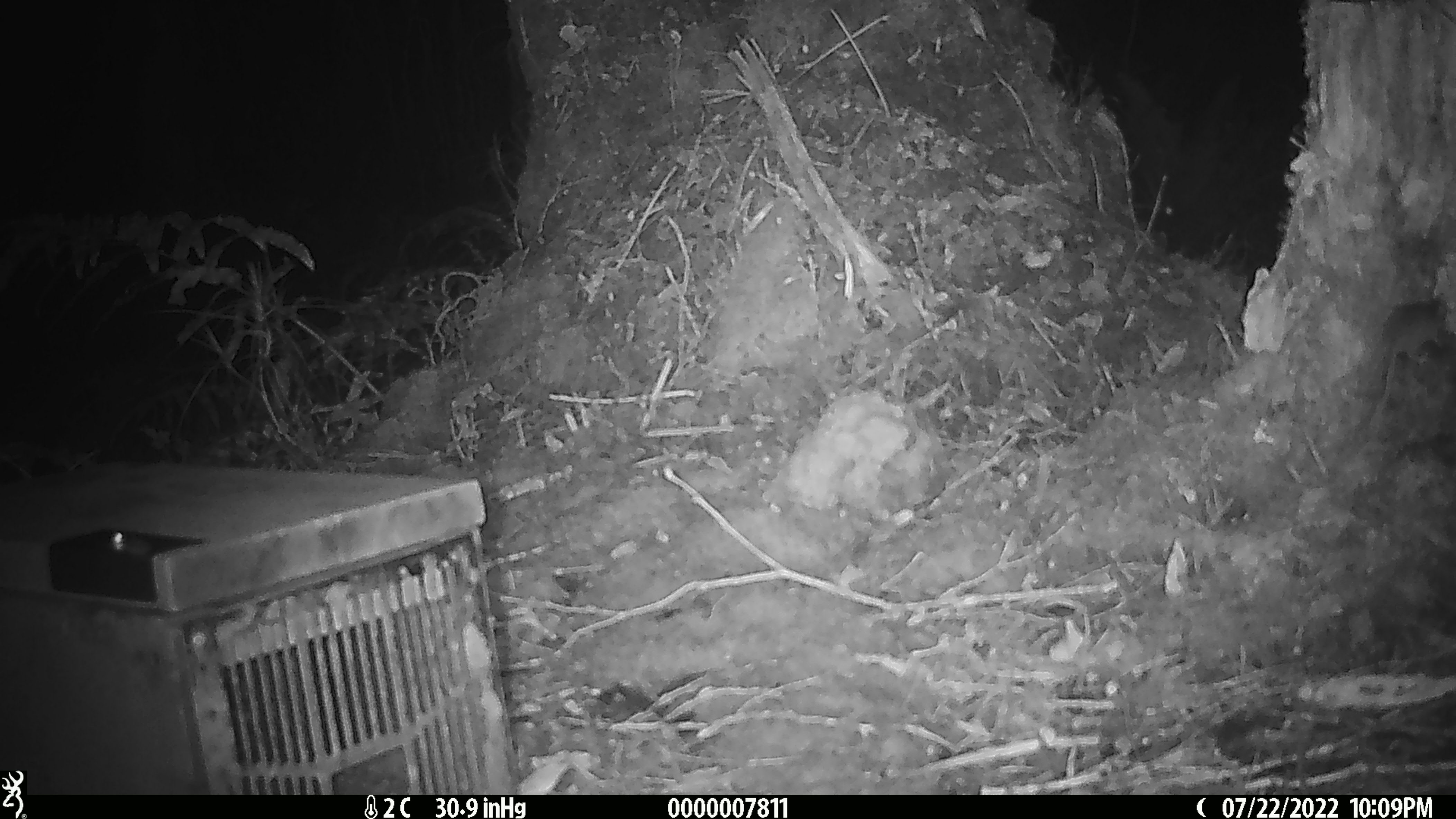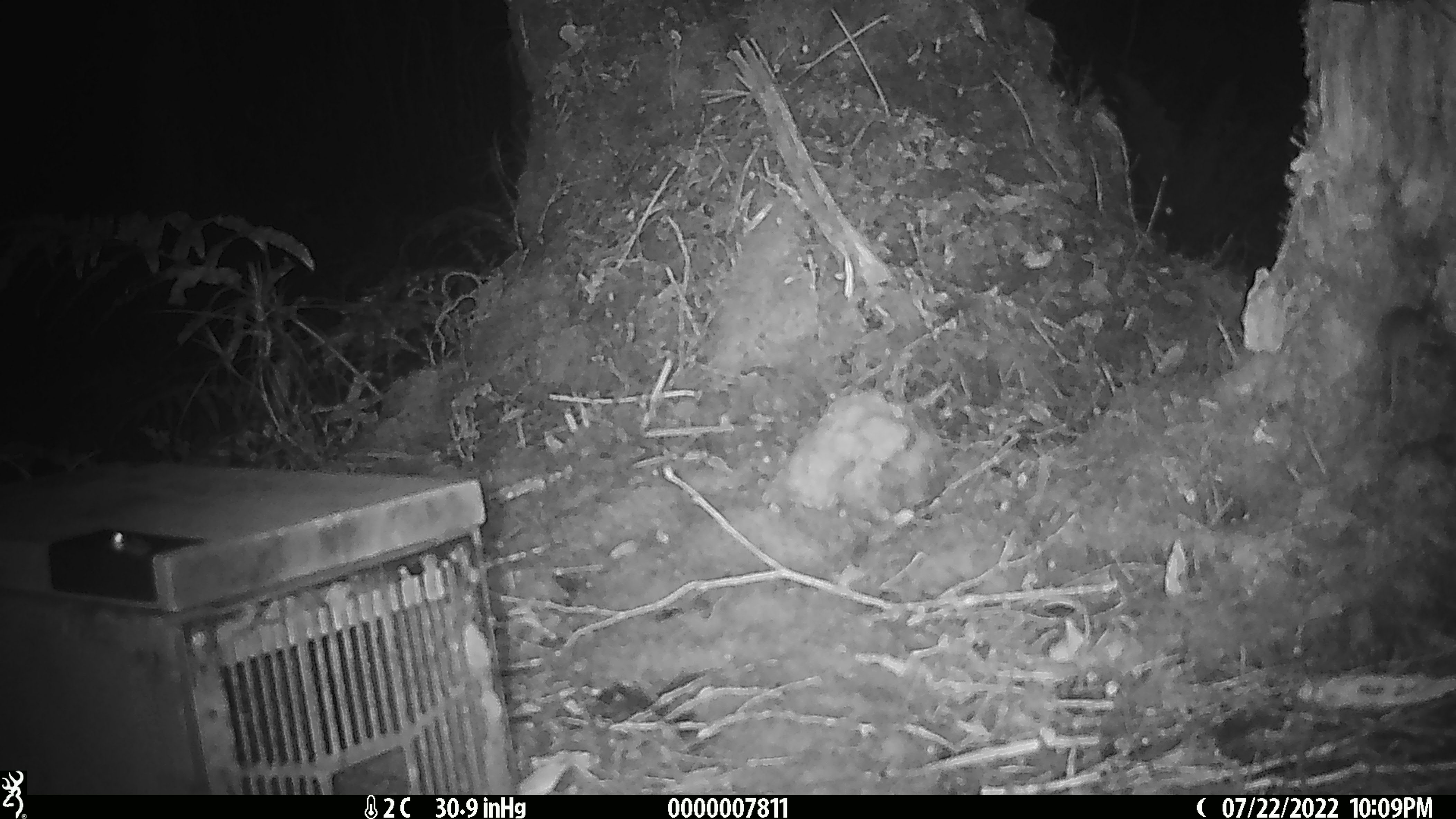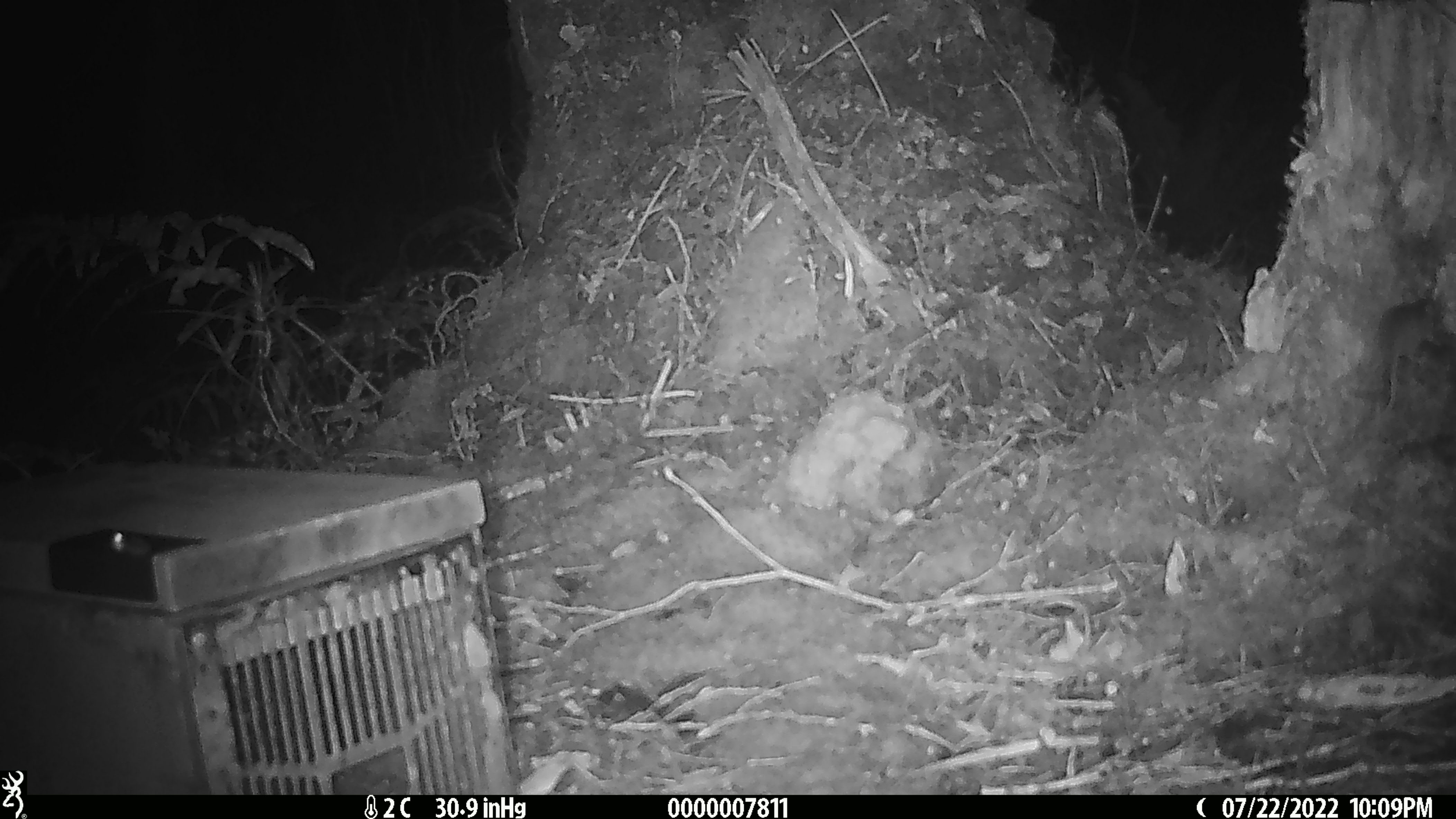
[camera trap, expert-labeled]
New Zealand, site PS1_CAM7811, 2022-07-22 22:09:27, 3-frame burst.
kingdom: Animalia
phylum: Chordata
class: Mammalia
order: Rodentia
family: Muridae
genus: Mus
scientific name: Mus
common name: mouse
Mouse (Mus).